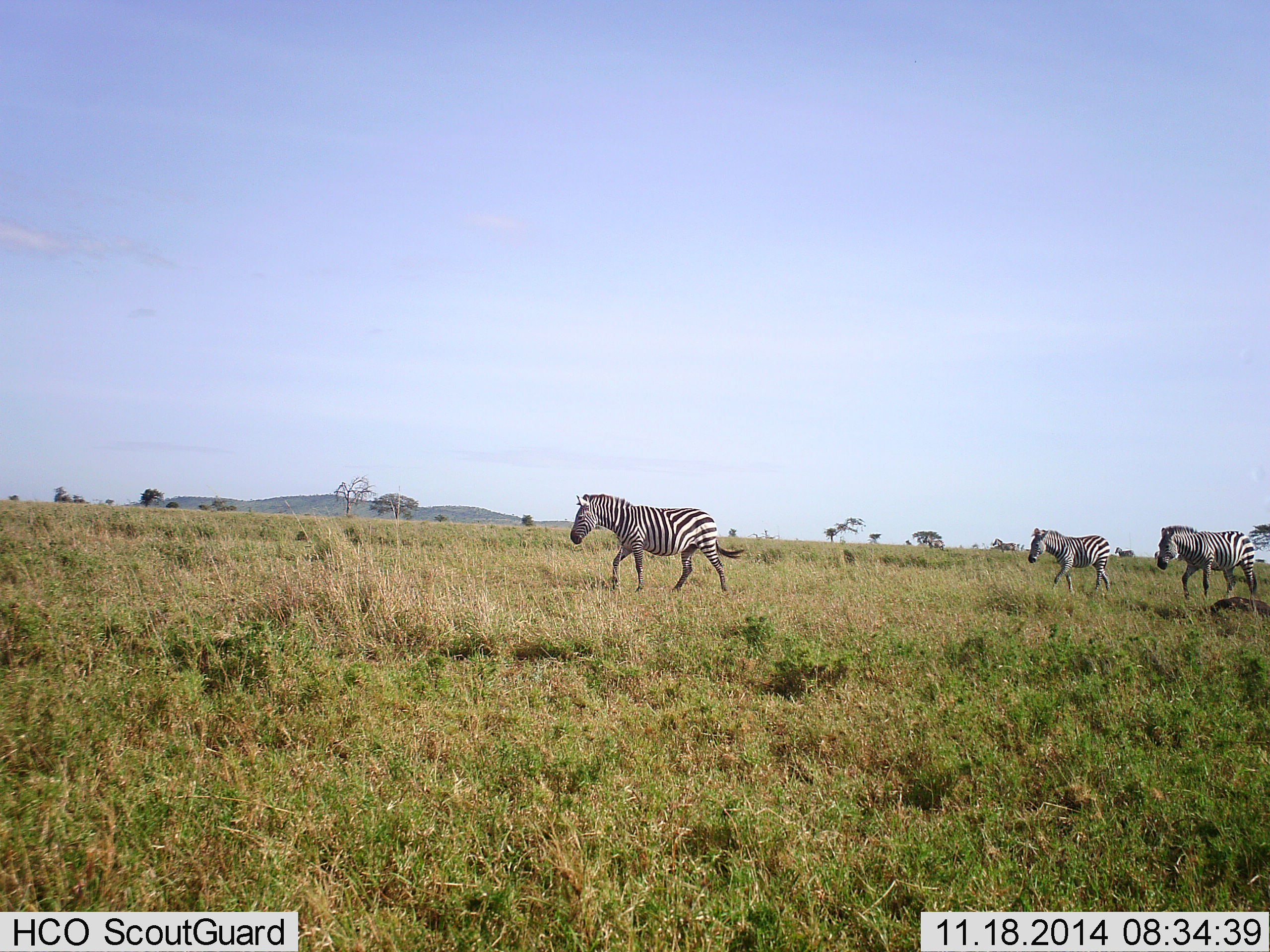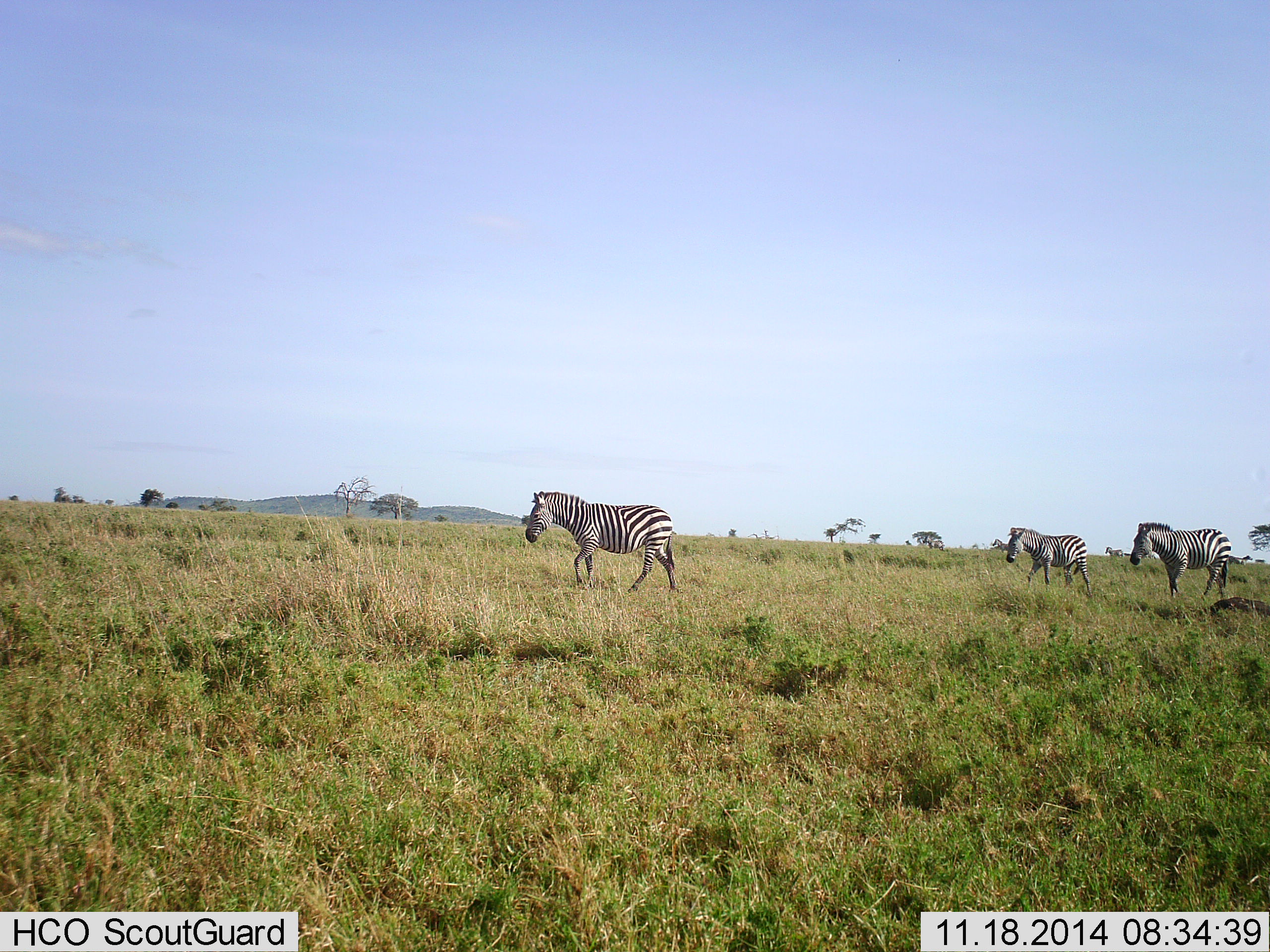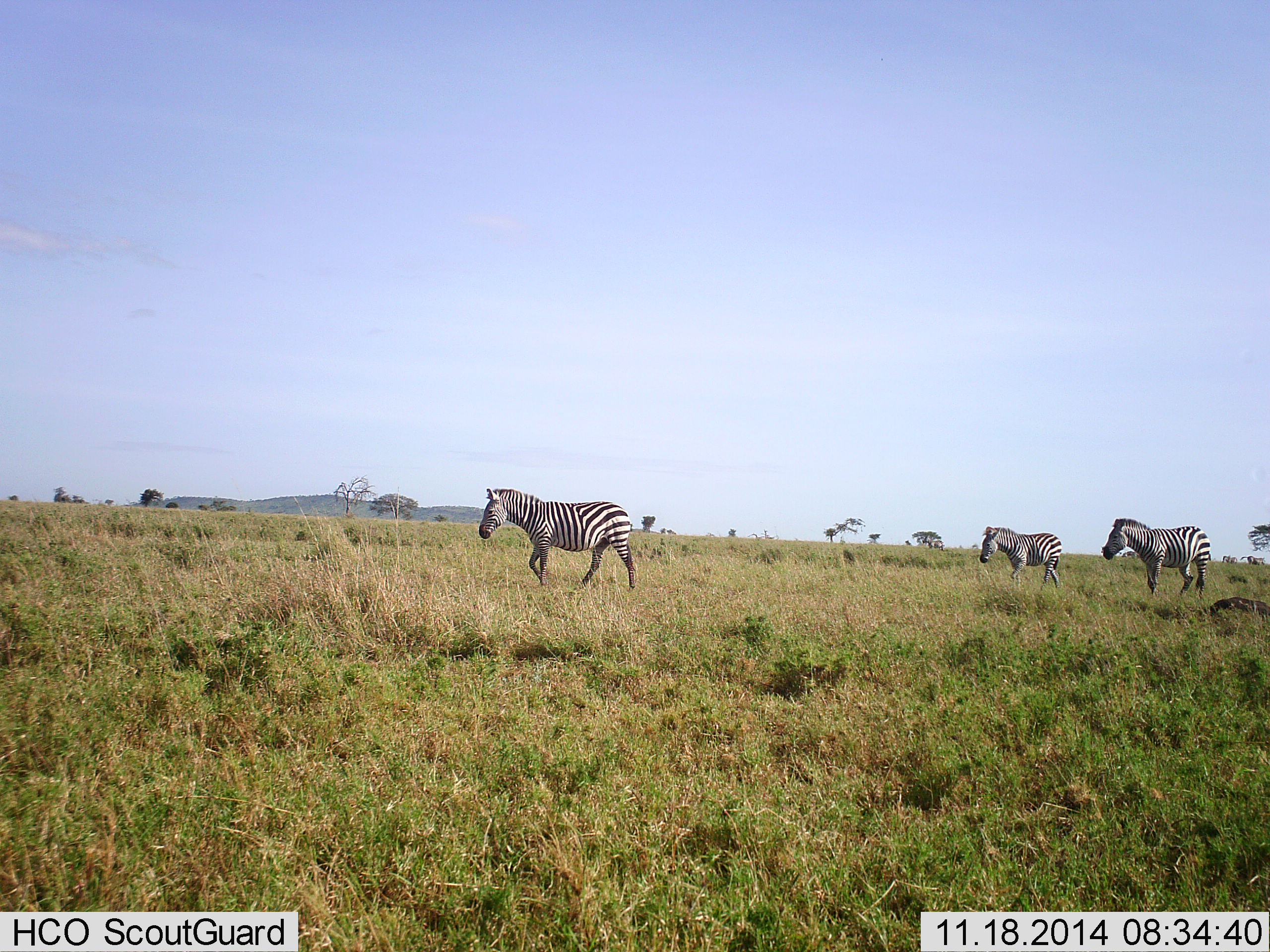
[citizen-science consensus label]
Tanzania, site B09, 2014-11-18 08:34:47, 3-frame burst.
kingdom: Animalia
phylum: Chordata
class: Mammalia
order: Perissodactyla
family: Equidae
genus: Equus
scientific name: Equus quagga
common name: plains zebra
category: zebra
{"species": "zebra (plains zebra) (Equus quagga)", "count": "3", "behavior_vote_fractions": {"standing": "10%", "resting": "0%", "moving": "100%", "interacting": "0%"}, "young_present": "10%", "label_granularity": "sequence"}